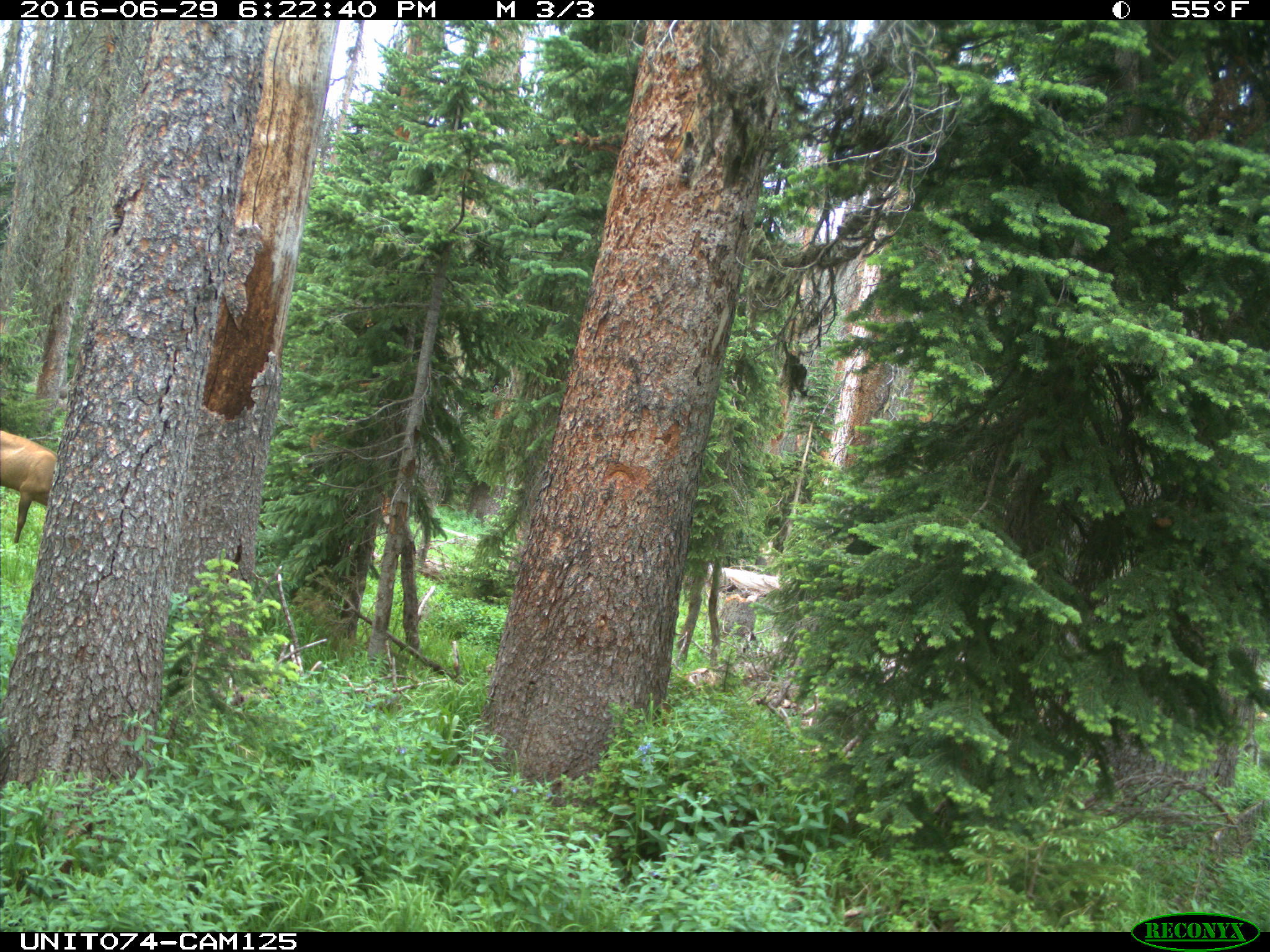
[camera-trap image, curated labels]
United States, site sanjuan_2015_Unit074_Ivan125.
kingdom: Animalia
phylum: Chordata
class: Mammalia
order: Artiodactyla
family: Cervidae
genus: Cervus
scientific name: Cervus elaphus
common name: red deer